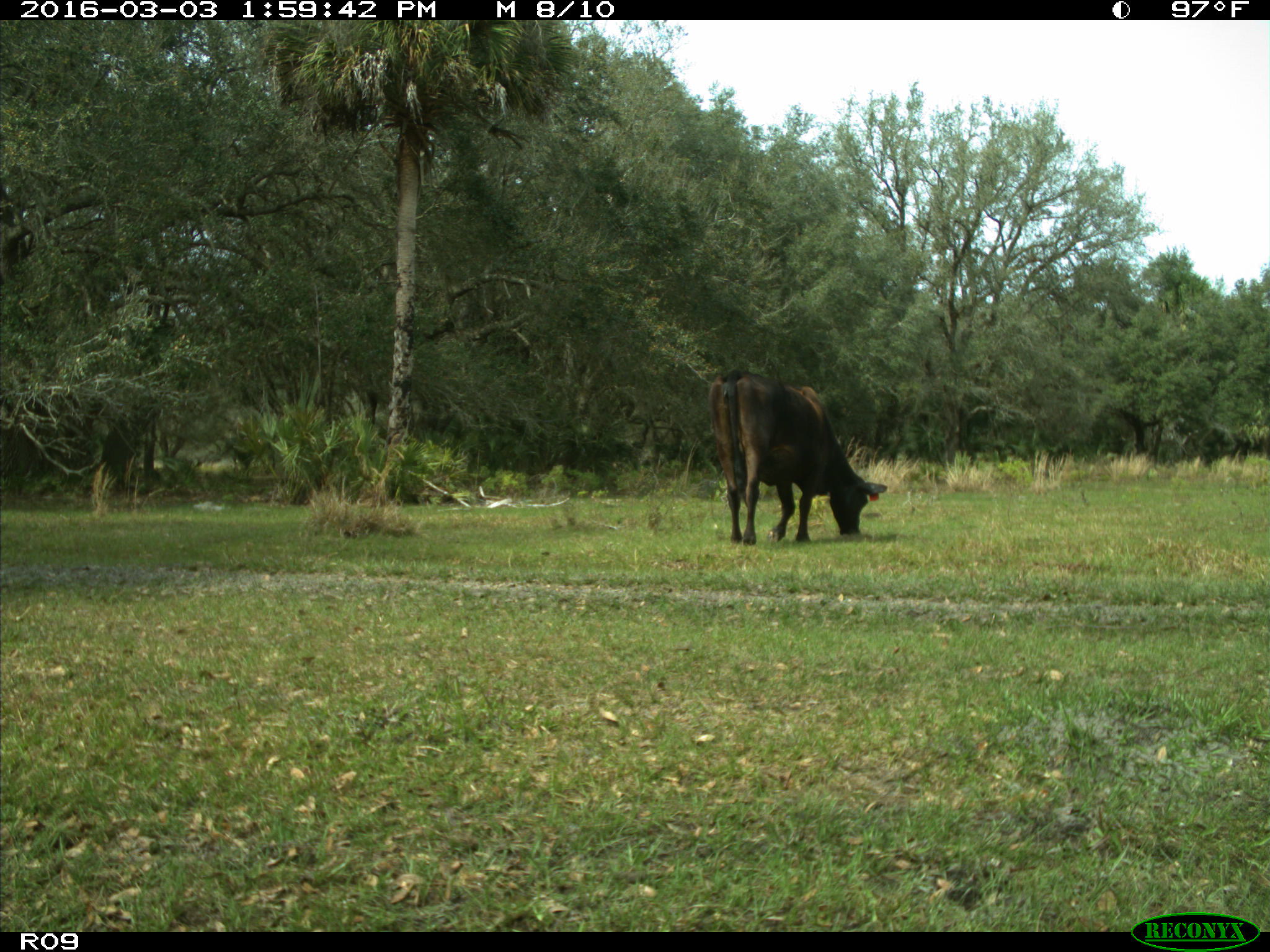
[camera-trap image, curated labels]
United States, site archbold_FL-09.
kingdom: Animalia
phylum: Chordata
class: Mammalia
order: Artiodactyla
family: Bovidae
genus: Bos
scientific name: Bos taurus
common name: domestic cow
Bos taurus (domestic cow).